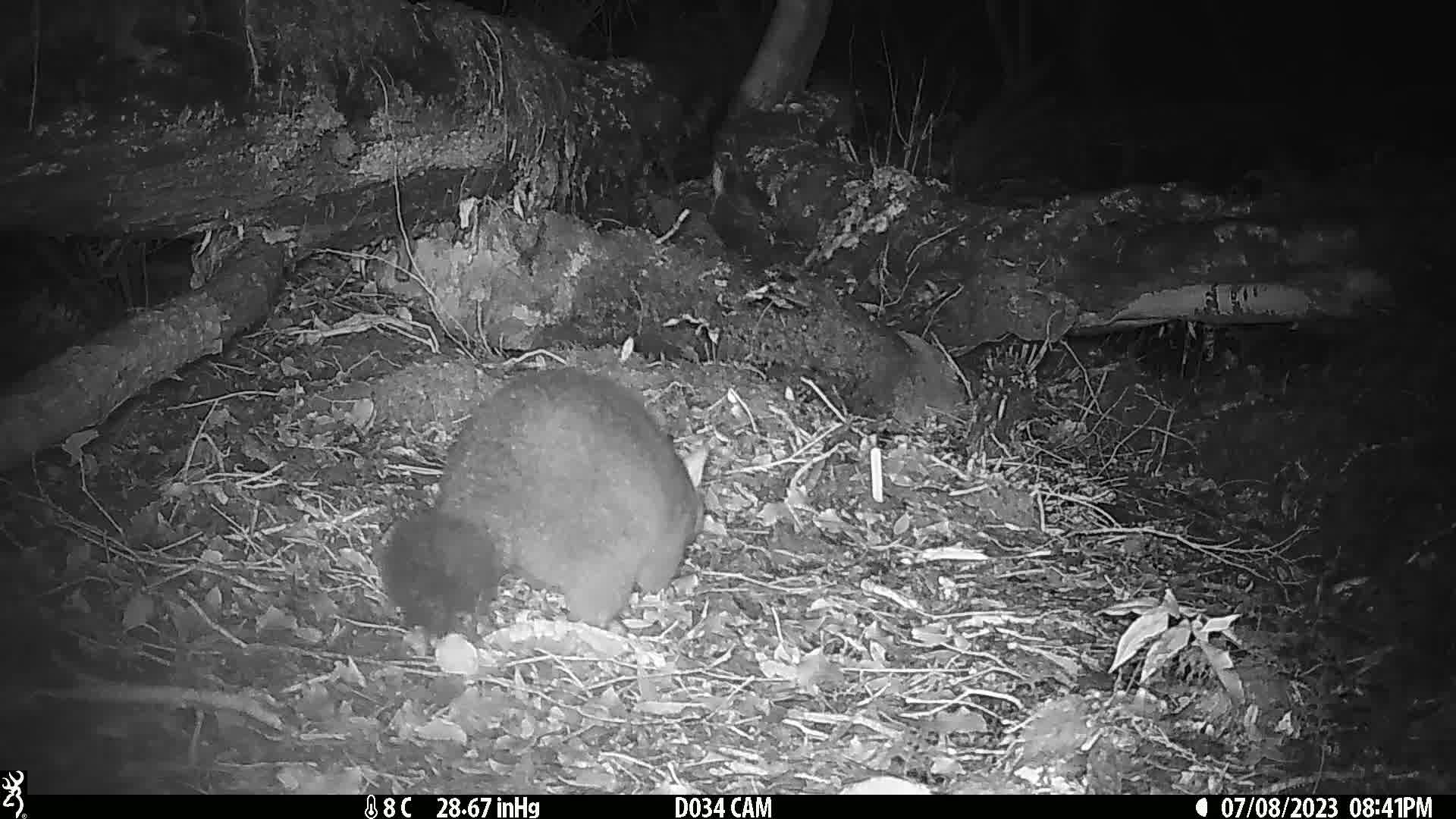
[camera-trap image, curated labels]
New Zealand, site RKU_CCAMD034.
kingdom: Animalia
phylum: Chordata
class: Mammalia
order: Diprotodontia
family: Phalangeridae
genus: Trichosurus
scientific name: Trichosurus vulpecula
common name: common brushtail possum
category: possum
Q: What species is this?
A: Possum (common brushtail possum) (Trichosurus vulpecula).